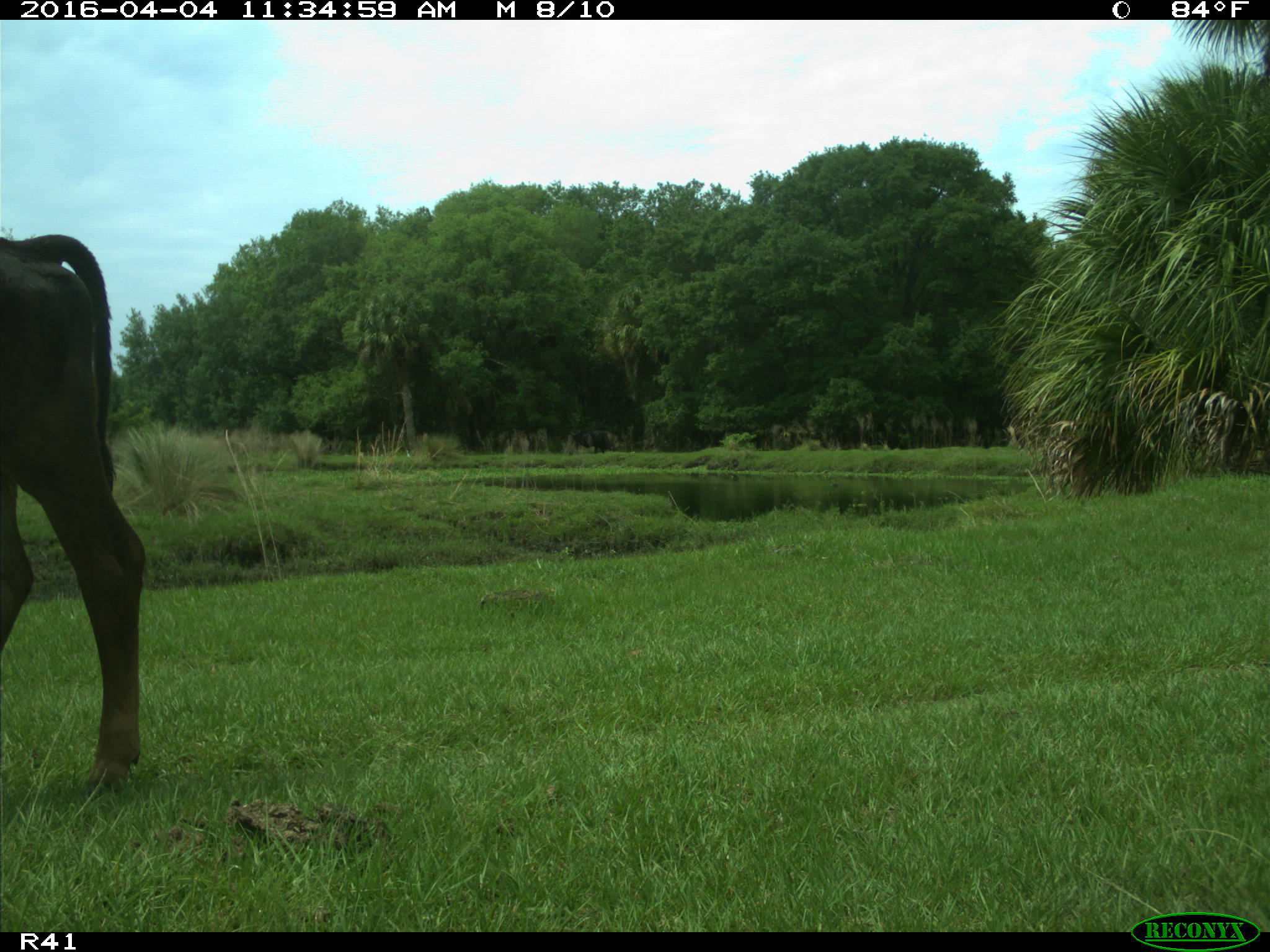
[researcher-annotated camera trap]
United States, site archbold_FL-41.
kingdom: Animalia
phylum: Chordata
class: Mammalia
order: Artiodactyla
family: Bovidae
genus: Bos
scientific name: Bos taurus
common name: domestic cow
Bos taurus (domestic cow).